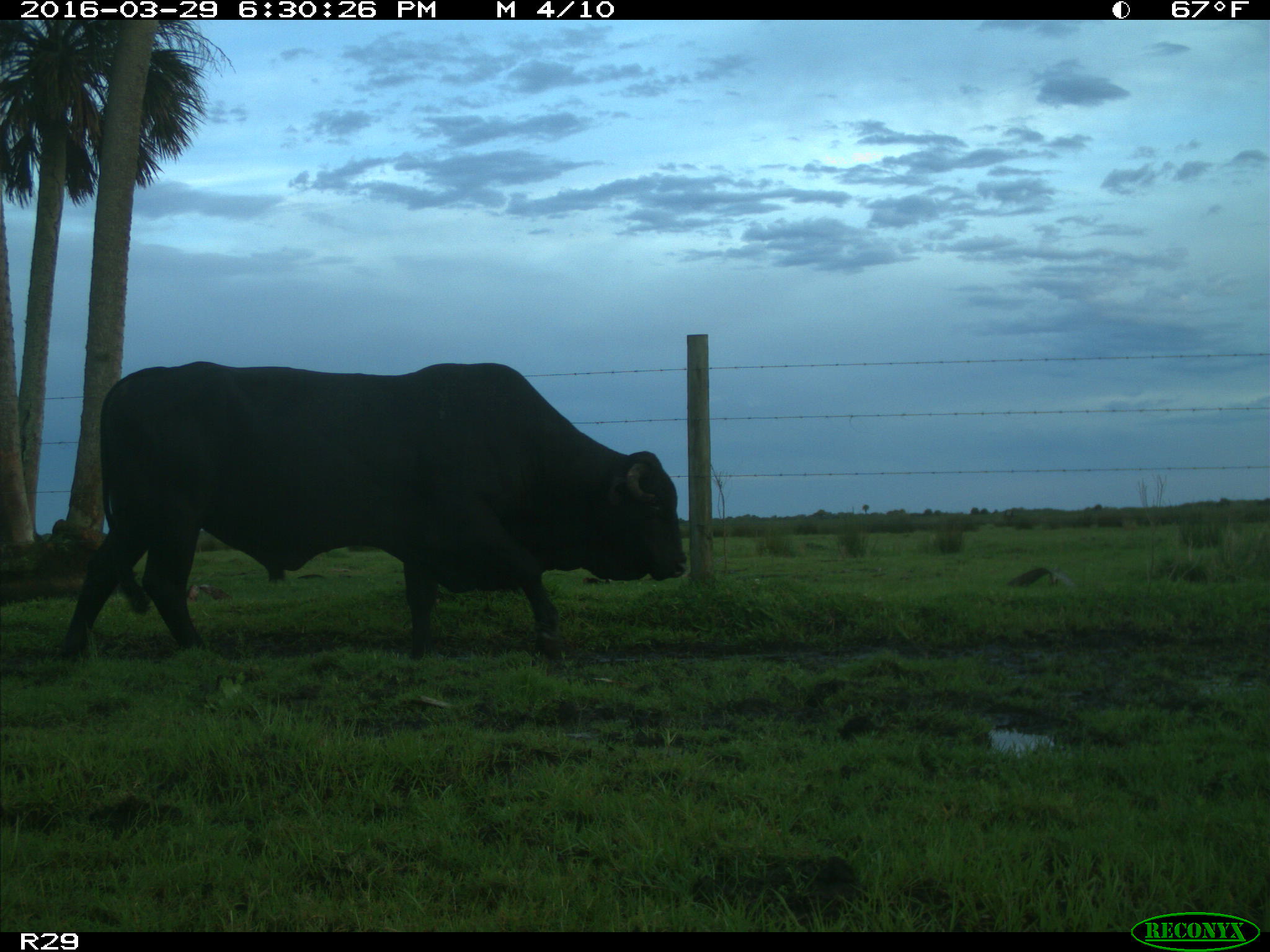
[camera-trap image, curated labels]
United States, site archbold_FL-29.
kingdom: Animalia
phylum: Chordata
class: Mammalia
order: Artiodactyla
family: Bovidae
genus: Bos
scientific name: Bos taurus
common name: domestic cow